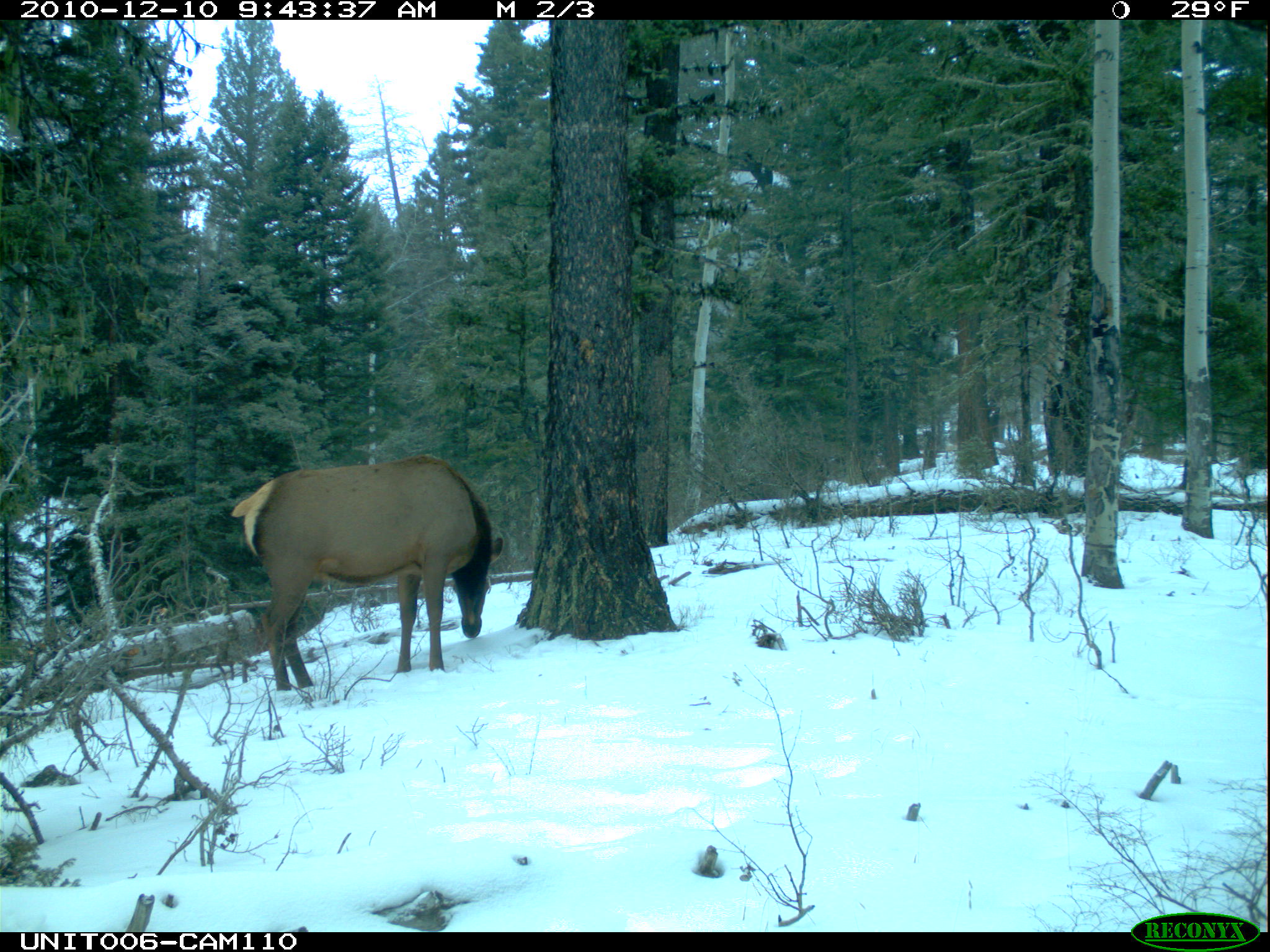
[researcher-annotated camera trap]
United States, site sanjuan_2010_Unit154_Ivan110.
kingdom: Animalia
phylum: Chordata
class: Mammalia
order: Artiodactyla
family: Cervidae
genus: Cervus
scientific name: Cervus elaphus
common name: red deer